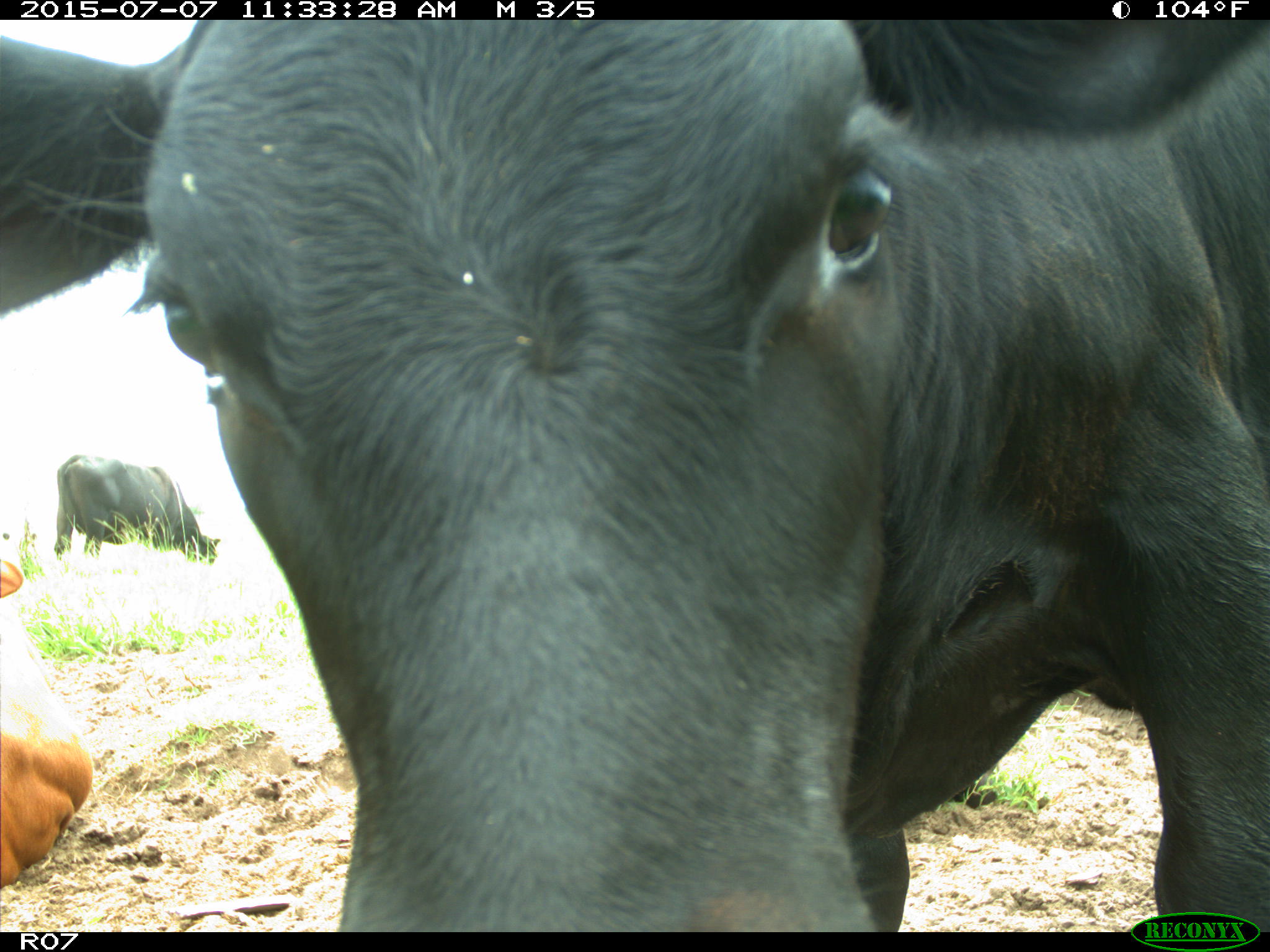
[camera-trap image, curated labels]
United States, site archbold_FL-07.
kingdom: Animalia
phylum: Chordata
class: Mammalia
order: Artiodactyla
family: Bovidae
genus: Bos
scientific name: Bos taurus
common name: domestic cow